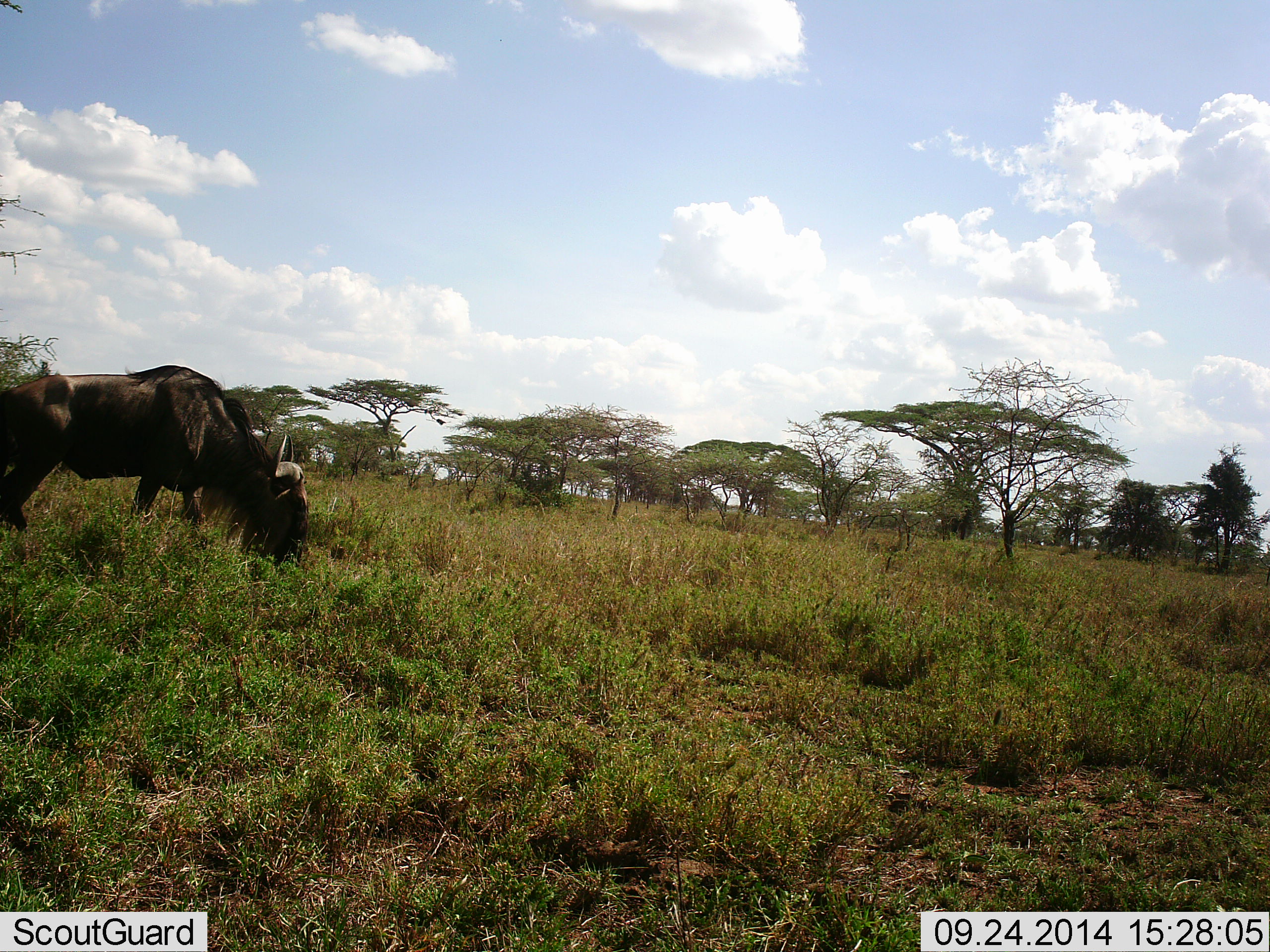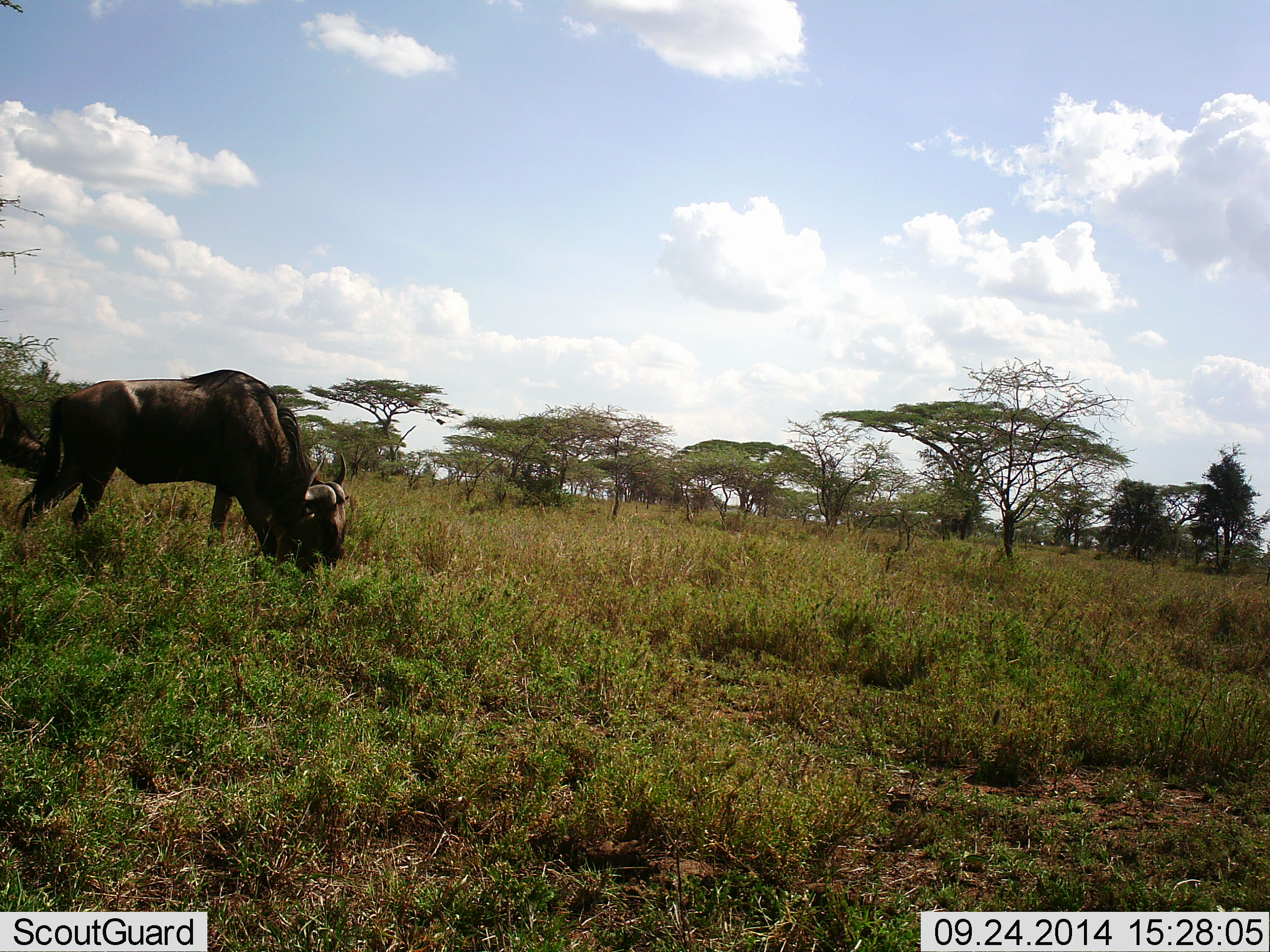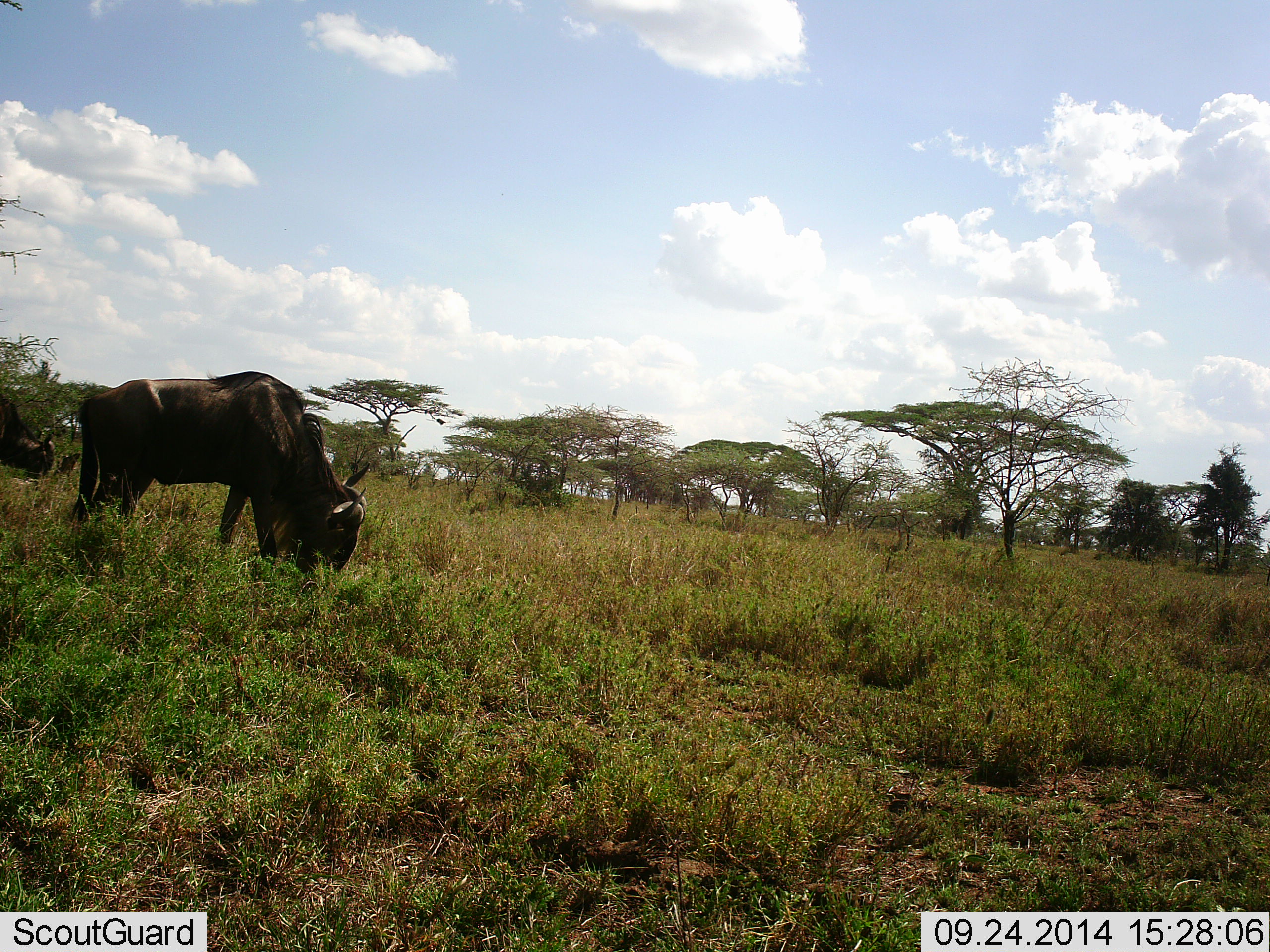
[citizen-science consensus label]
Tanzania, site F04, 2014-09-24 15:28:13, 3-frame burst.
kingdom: Animalia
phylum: Chordata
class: Mammalia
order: Artiodactyla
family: Bovidae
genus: Connochaetes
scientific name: Connochaetes taurinus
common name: blue wildebeest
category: wildebeest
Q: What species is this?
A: Wildebeest (blue wildebeest) (Connochaetes taurinus).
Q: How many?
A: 2.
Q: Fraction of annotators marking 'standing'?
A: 30%.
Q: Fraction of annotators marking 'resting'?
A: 0%.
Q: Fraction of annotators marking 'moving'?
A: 20%.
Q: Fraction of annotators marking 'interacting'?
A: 0%.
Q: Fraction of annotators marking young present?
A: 0%.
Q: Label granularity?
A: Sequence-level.